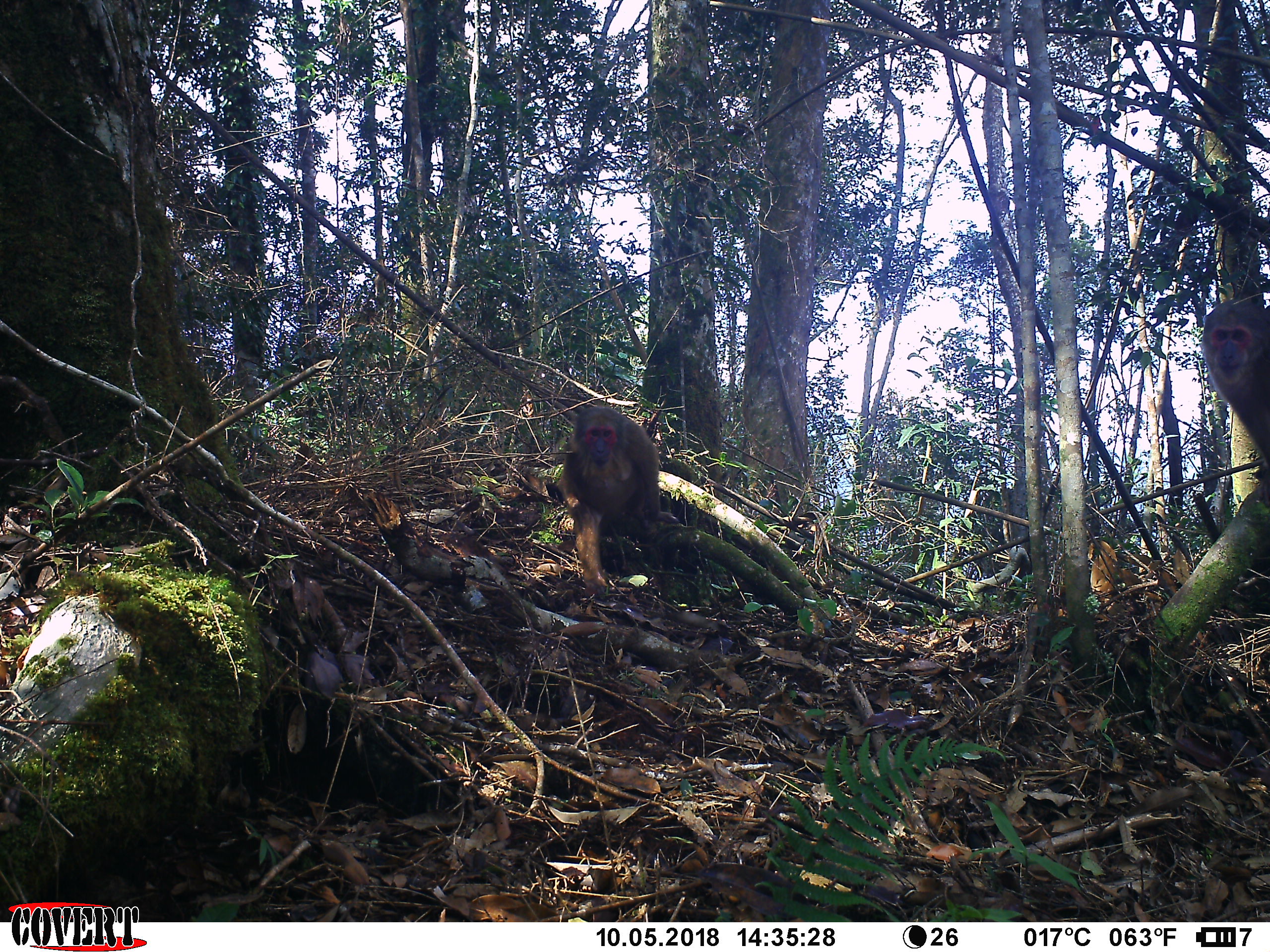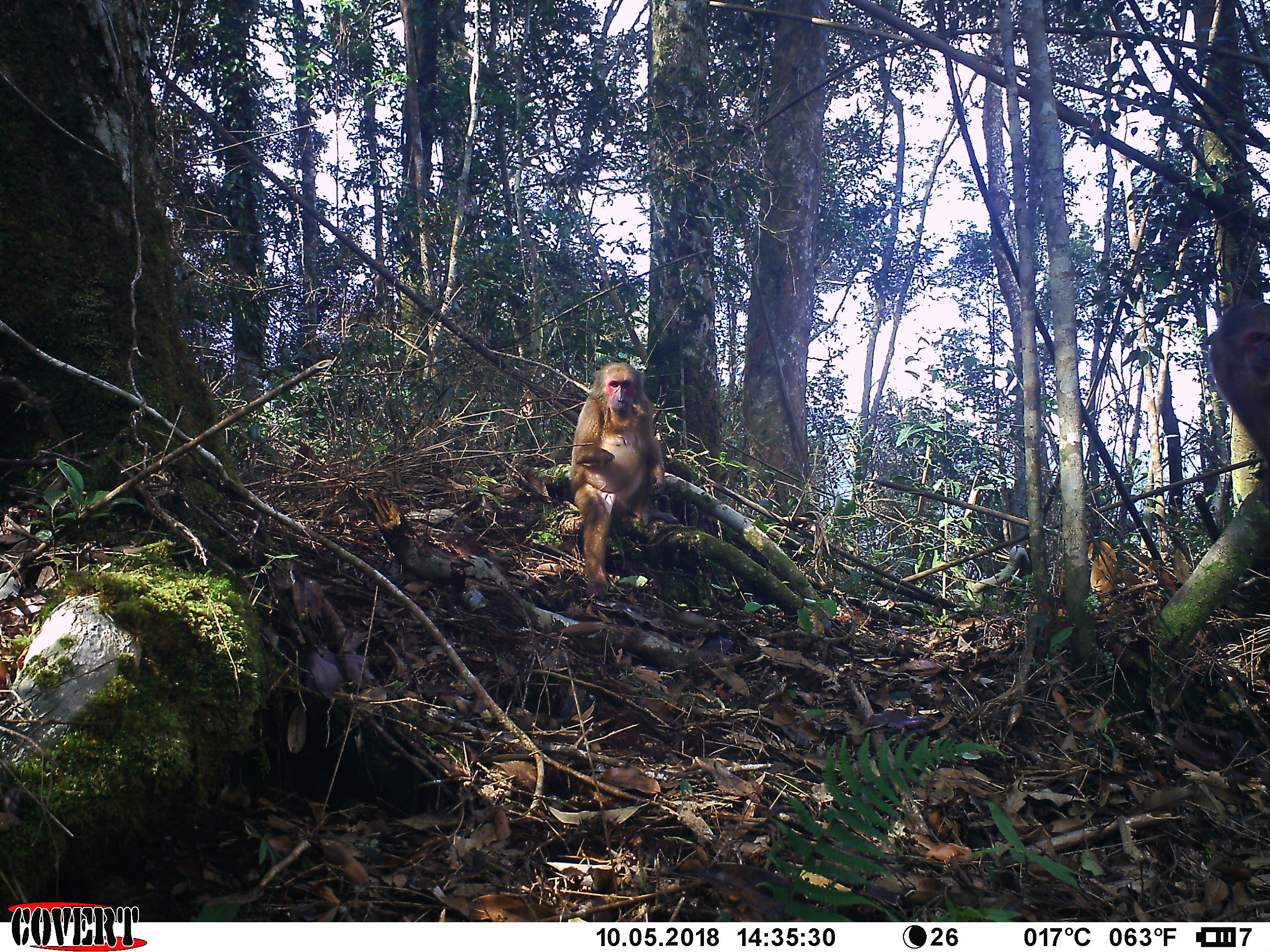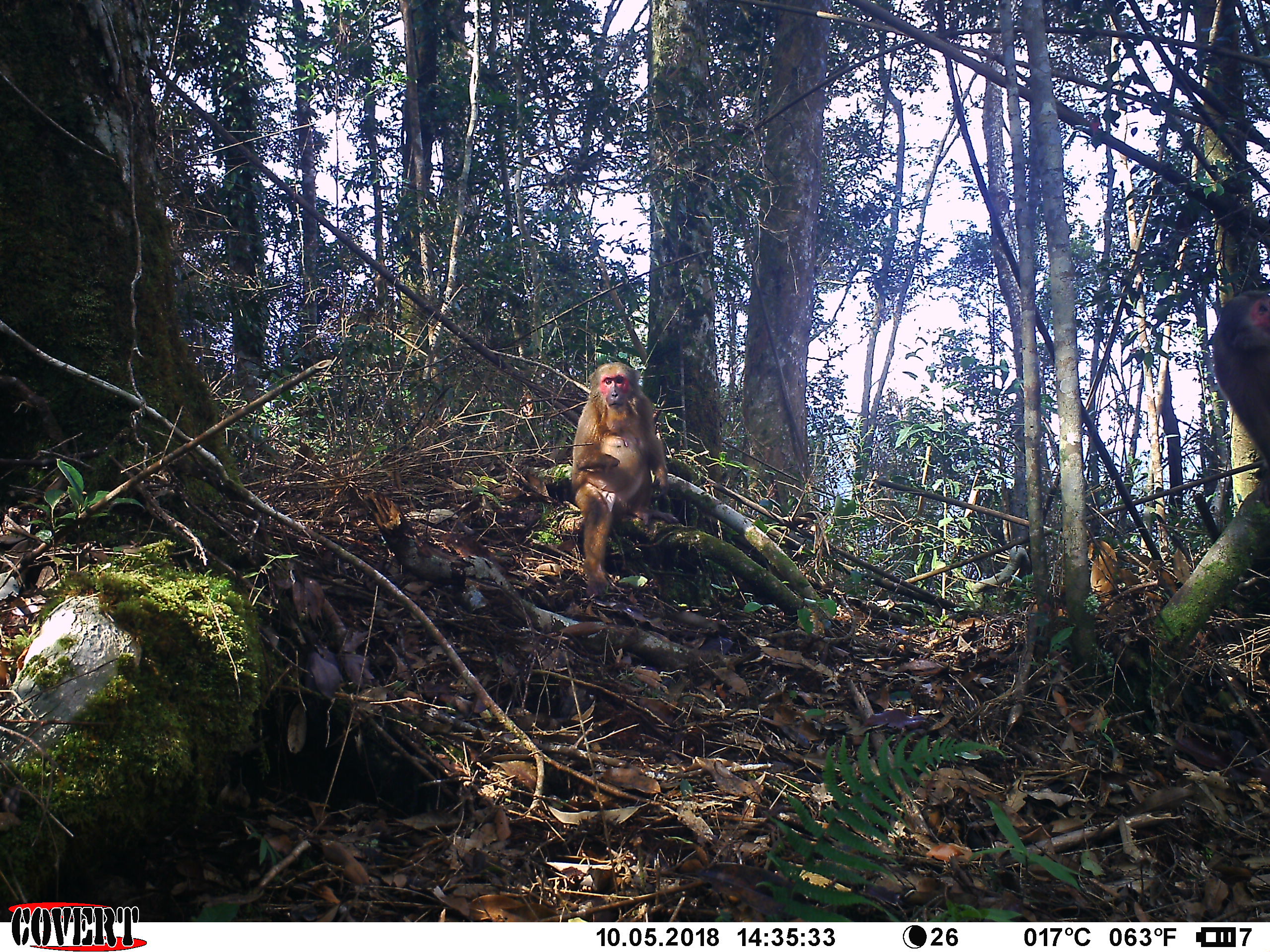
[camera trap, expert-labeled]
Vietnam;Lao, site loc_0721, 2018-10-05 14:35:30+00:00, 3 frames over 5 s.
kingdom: Animalia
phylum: Chordata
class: Mammalia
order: Primates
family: Cercopithecidae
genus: Macaca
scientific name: Macaca arctoides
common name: stump-tailed macaque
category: stump tailed macaque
Stump tailed macaque (stump-tailed macaque) (Macaca arctoides). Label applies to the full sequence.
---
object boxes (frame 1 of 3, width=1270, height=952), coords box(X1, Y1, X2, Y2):
stump tailed macaque: box(557, 405, 677, 598); box(1194, 298, 1270, 507)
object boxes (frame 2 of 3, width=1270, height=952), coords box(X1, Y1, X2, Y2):
stump tailed macaque: box(569, 361, 679, 597); box(1203, 300, 1270, 502)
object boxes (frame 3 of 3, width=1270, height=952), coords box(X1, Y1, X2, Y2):
stump tailed macaque: box(569, 361, 679, 597); box(1212, 287, 1270, 490)